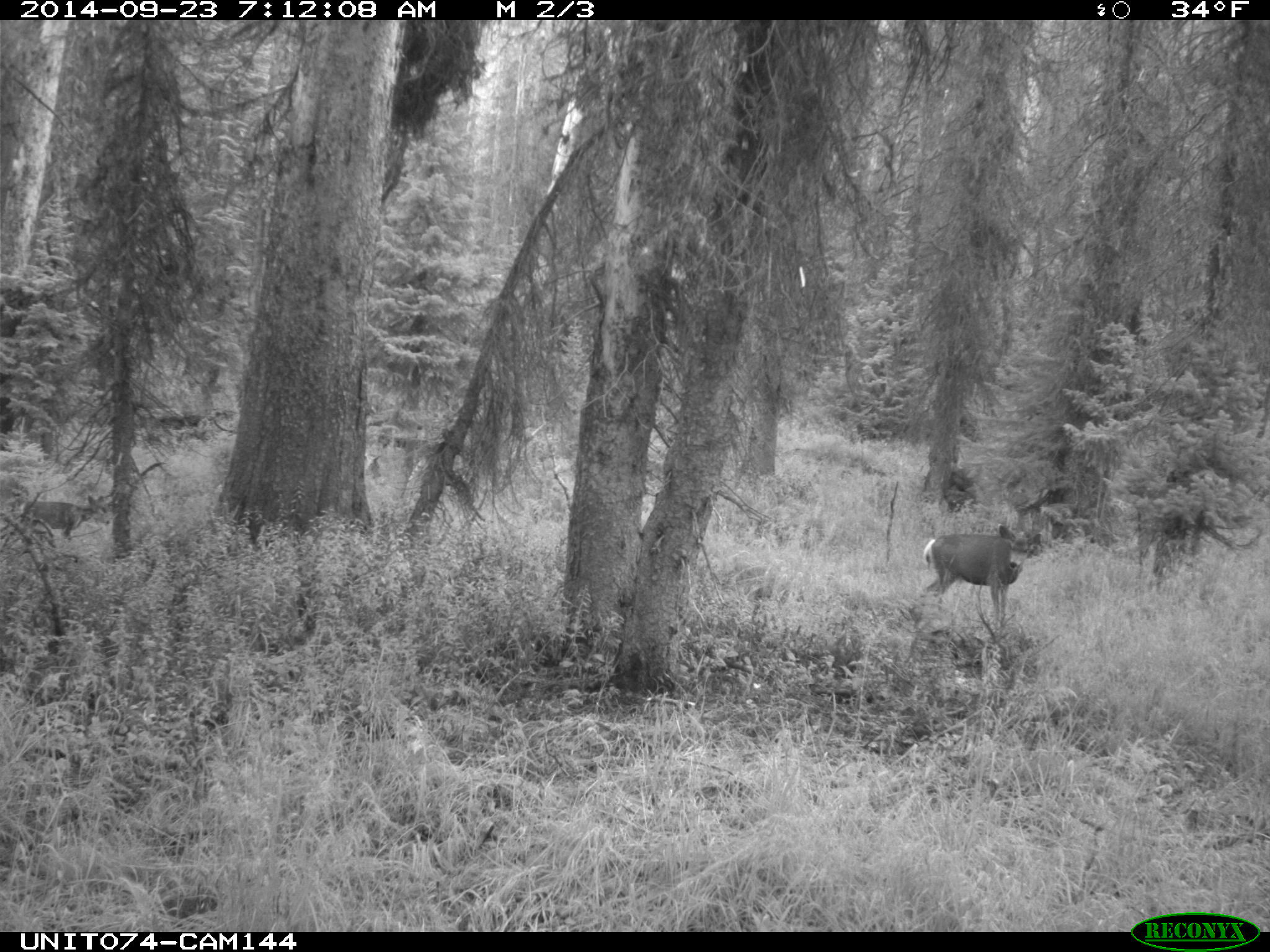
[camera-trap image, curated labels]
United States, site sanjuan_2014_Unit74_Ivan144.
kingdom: Animalia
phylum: Chordata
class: Mammalia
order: Artiodactyla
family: Cervidae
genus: Odocoileus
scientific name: Odocoileus hemionus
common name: mule deer